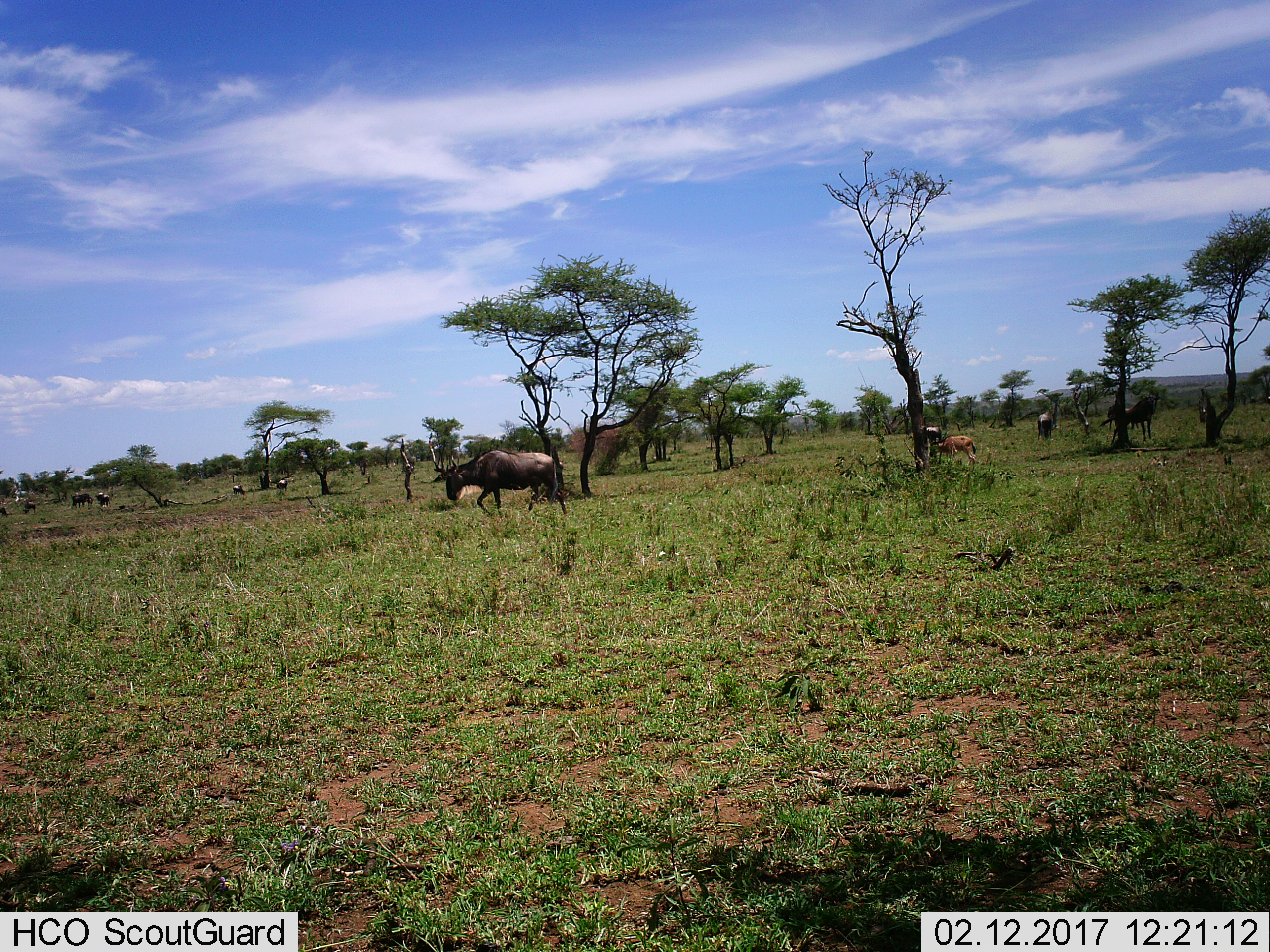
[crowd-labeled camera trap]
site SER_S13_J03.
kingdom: Animalia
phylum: Chordata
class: Mammalia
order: Artiodactyla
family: Bovidae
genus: Connochaetes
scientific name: Connochaetes taurinus taurinus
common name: blue wildebeest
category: wildebeestblue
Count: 11-50.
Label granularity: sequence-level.